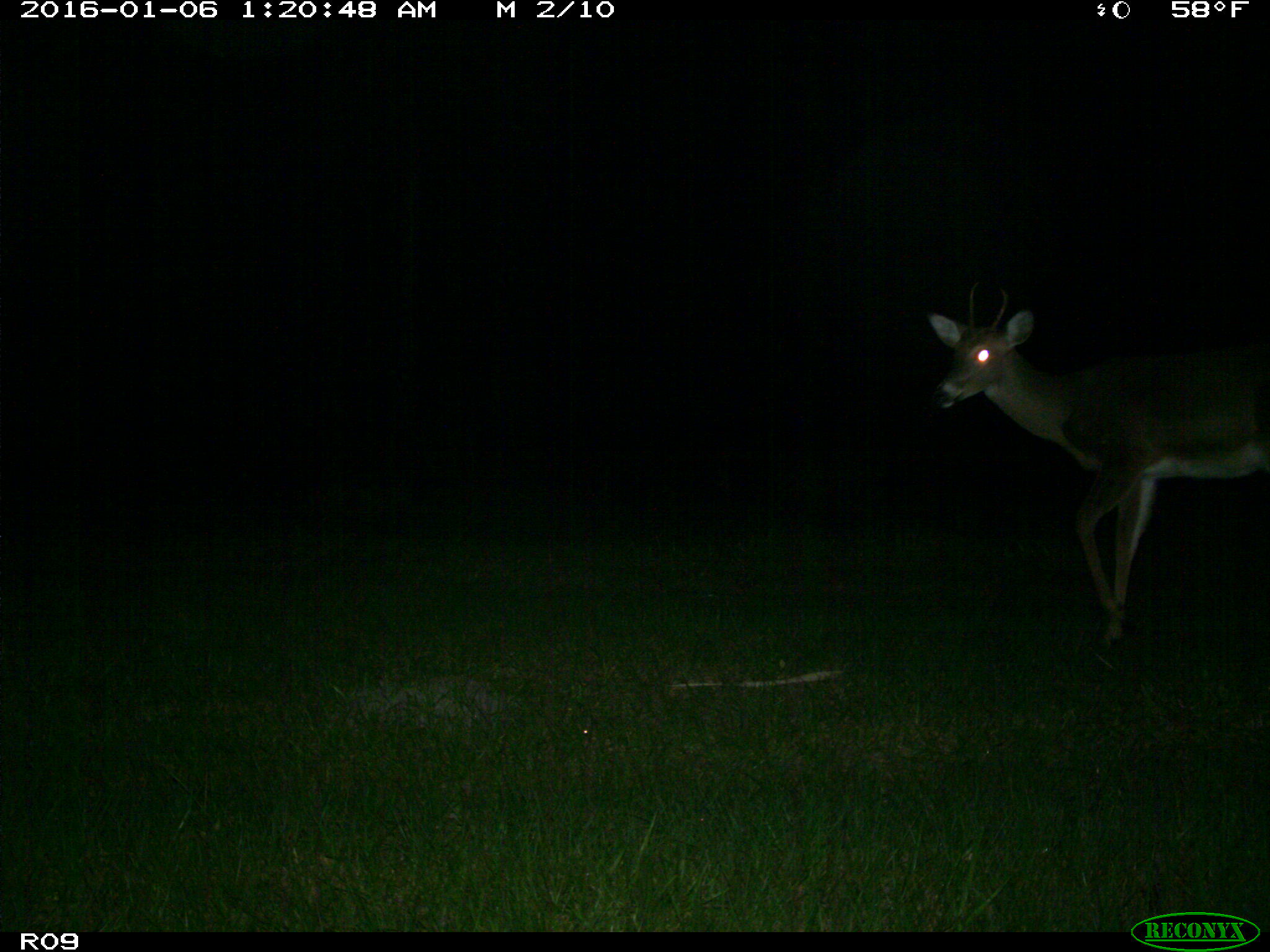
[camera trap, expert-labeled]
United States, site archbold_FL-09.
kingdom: Animalia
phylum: Chordata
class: Mammalia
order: Artiodactyla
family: Cervidae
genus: Odocoileus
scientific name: Odocoileus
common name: deer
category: unidentified deer